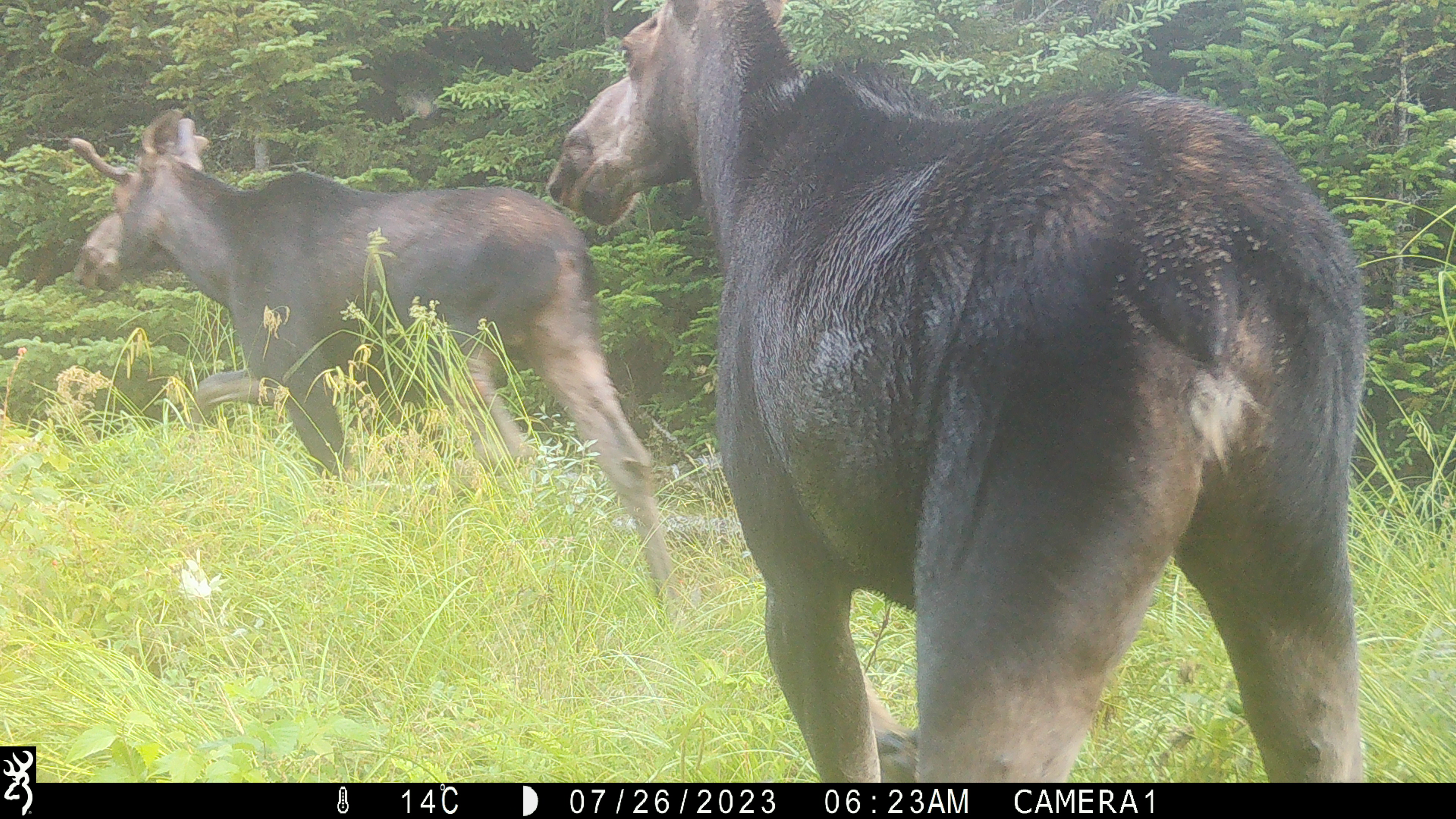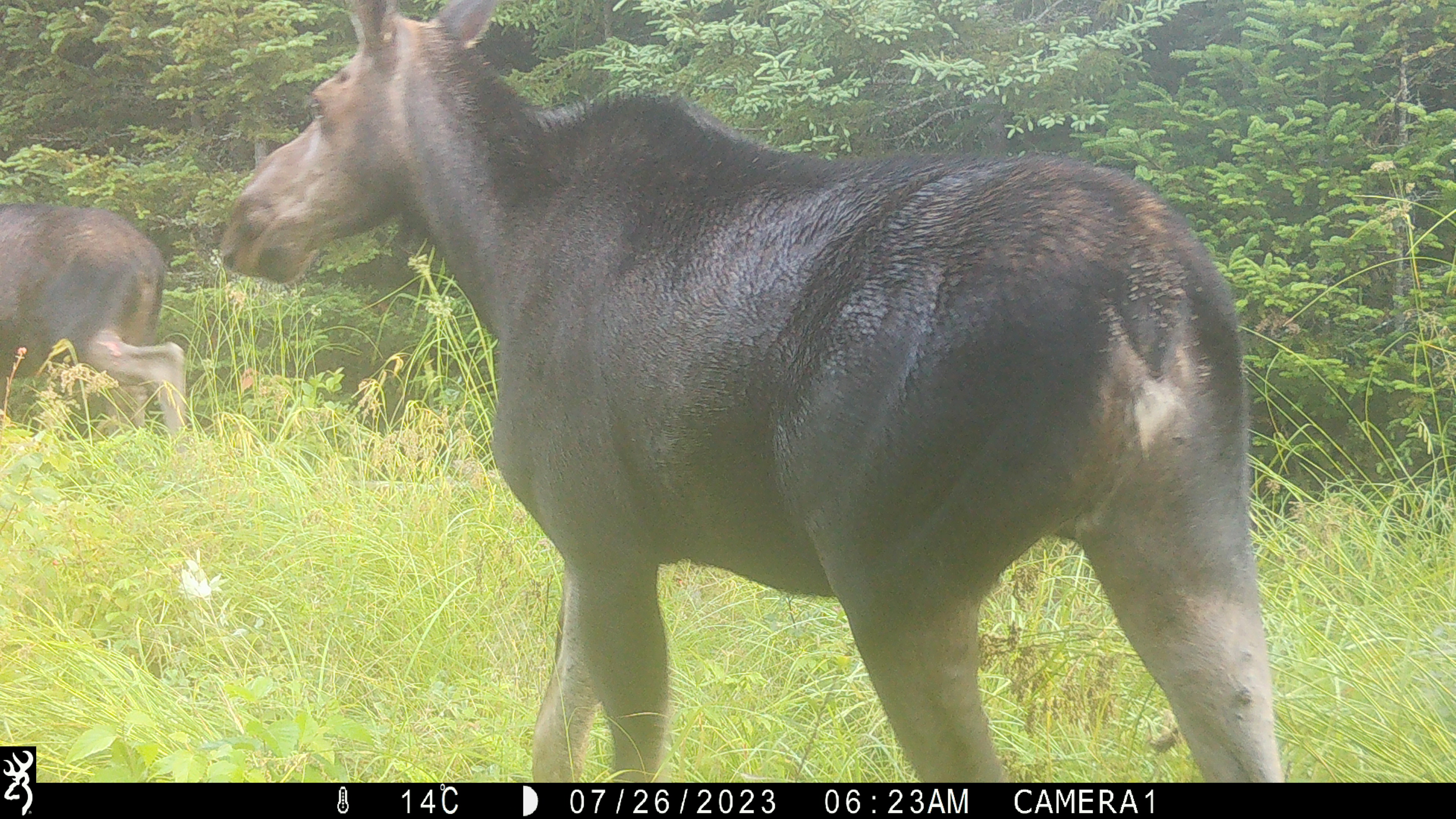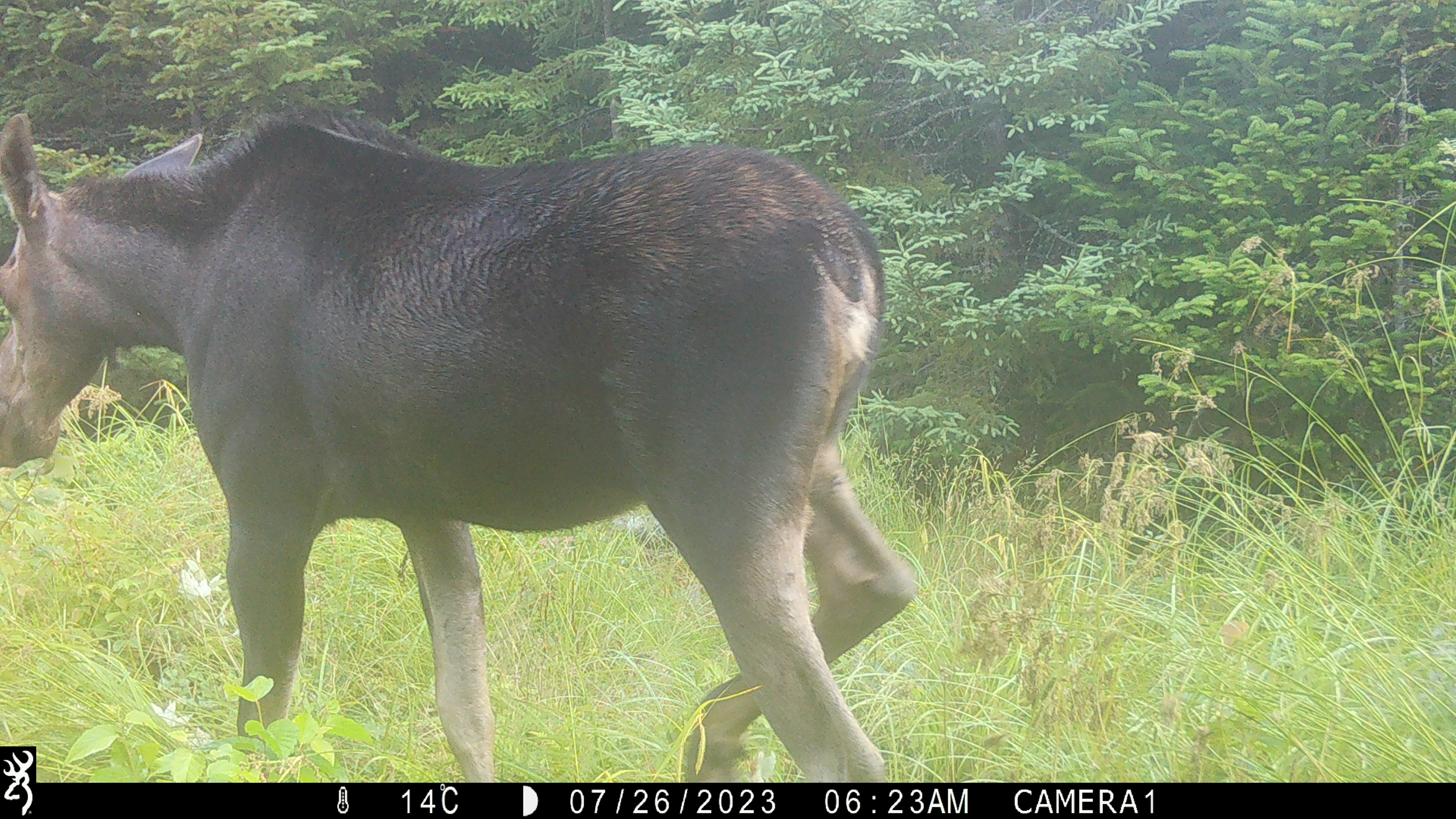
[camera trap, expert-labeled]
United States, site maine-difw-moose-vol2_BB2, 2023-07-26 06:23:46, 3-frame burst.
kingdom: Animalia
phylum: Chordata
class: Mammalia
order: Artiodactyla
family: Cervidae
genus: Alces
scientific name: Alces alces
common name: moose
Moose (Alces alces).